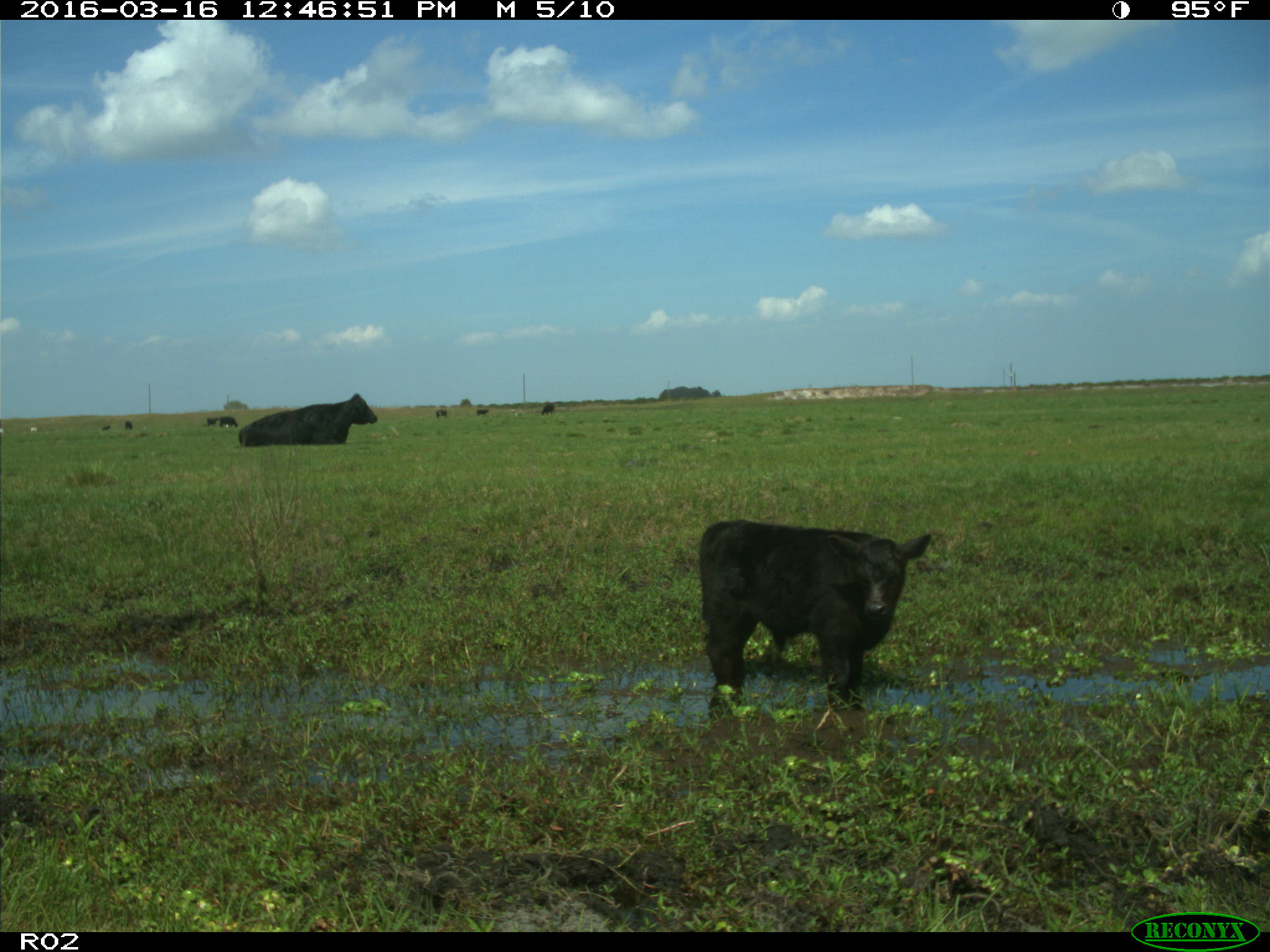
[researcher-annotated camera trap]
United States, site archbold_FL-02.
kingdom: Animalia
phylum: Chordata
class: Mammalia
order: Artiodactyla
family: Bovidae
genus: Bos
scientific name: Bos taurus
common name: domestic cow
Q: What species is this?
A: Bos taurus (domestic cow).